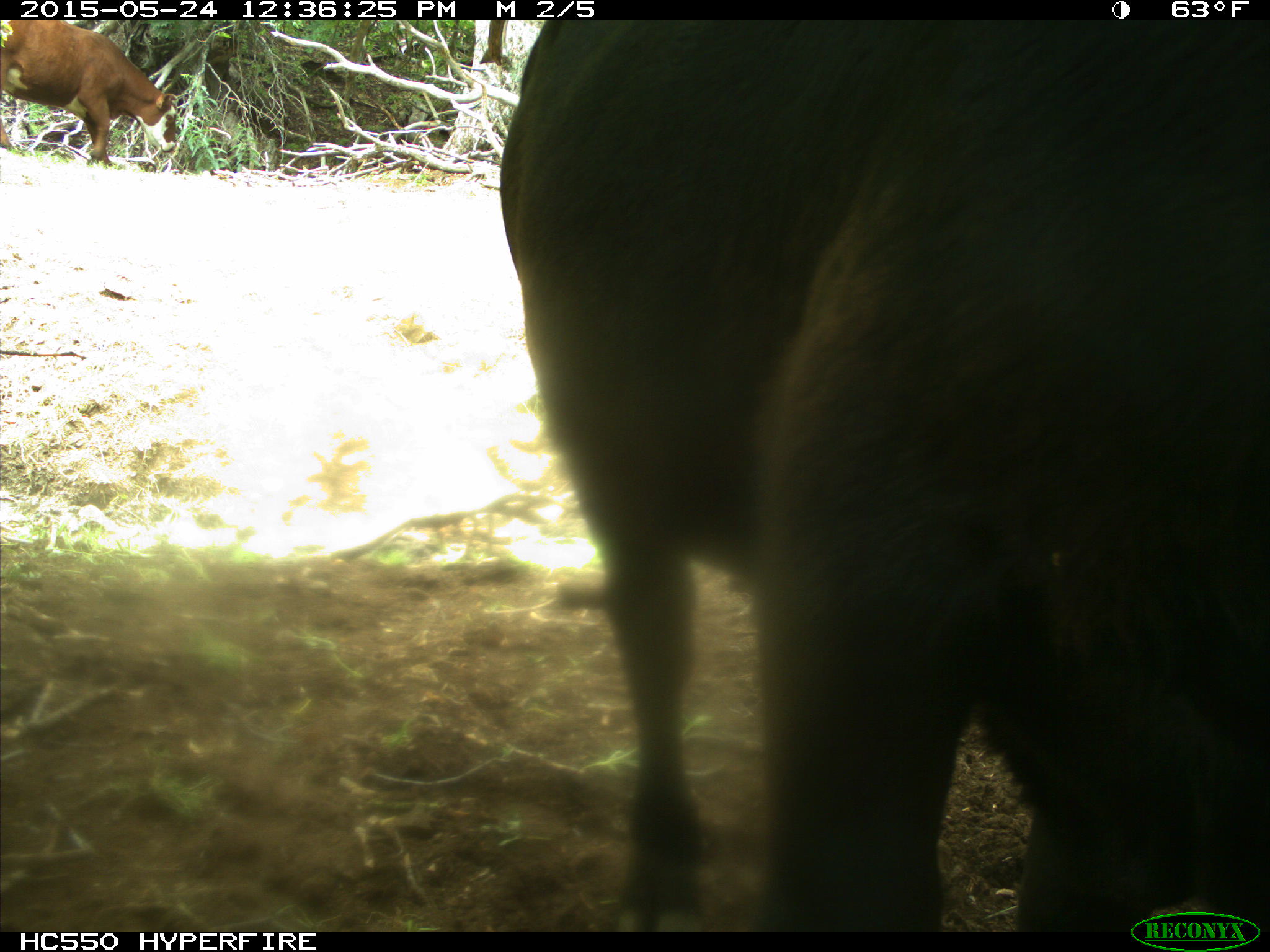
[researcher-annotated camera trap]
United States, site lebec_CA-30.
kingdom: Animalia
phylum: Chordata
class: Mammalia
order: Artiodactyla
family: Bovidae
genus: Bos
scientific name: Bos taurus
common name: domestic cow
Bos taurus (domestic cow).